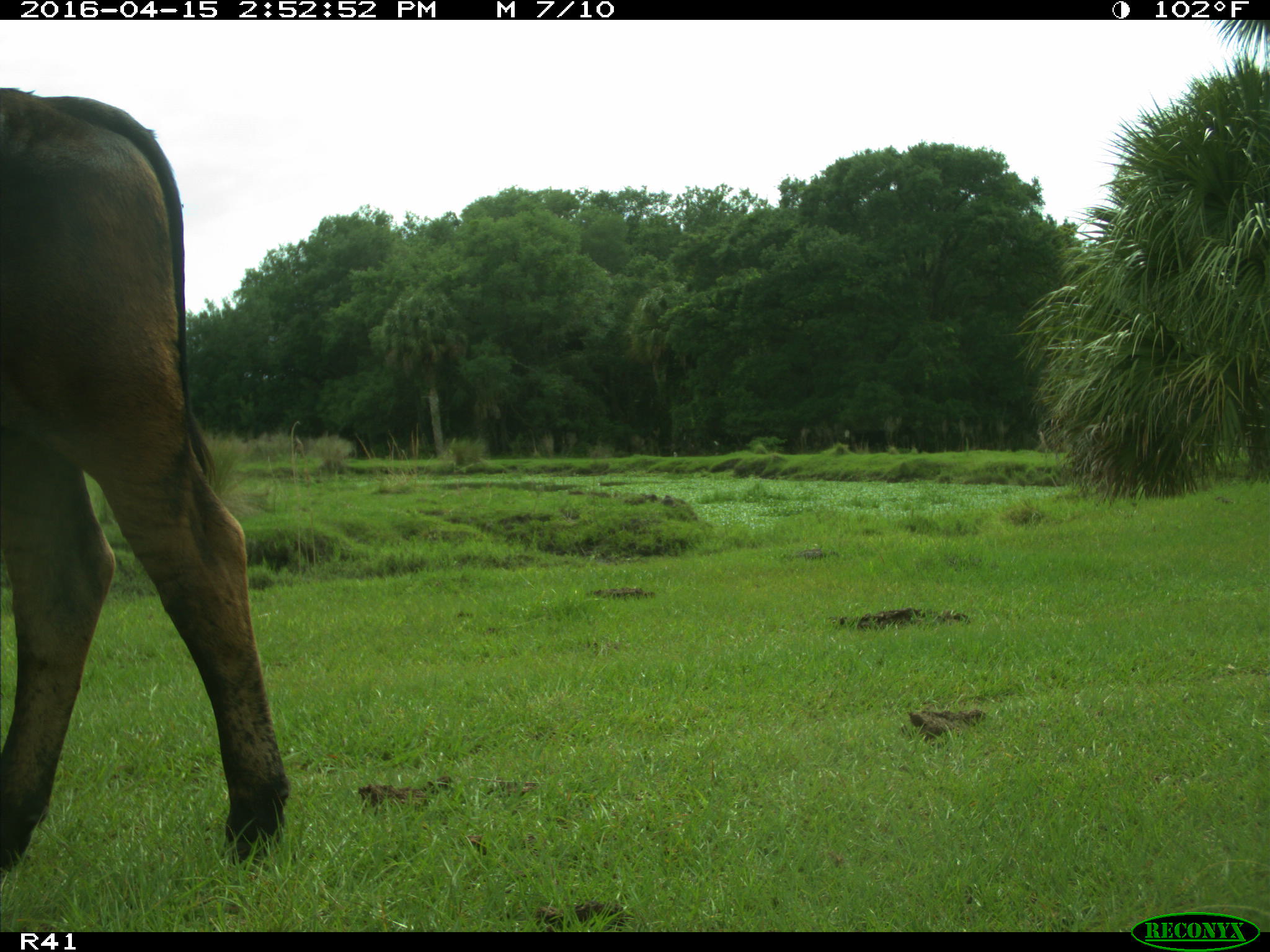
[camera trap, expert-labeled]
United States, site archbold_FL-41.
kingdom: Animalia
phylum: Chordata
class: Mammalia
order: Artiodactyla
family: Bovidae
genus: Bos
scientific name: Bos taurus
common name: domestic cow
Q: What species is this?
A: Bos taurus (domestic cow).